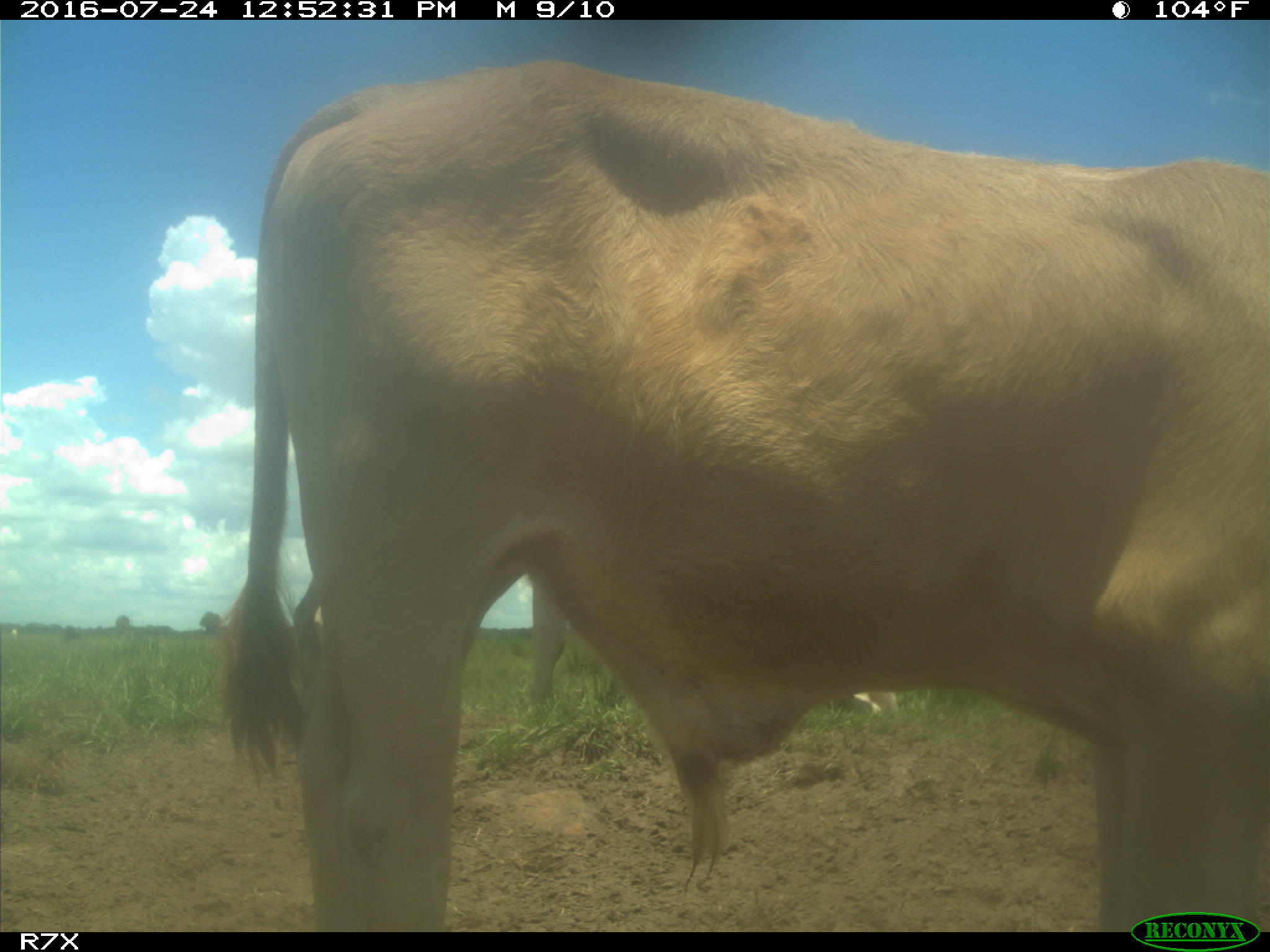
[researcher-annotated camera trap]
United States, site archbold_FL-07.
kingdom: Animalia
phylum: Chordata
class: Mammalia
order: Artiodactyla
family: Bovidae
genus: Bos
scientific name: Bos taurus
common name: domestic cow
Bos taurus (domestic cow).